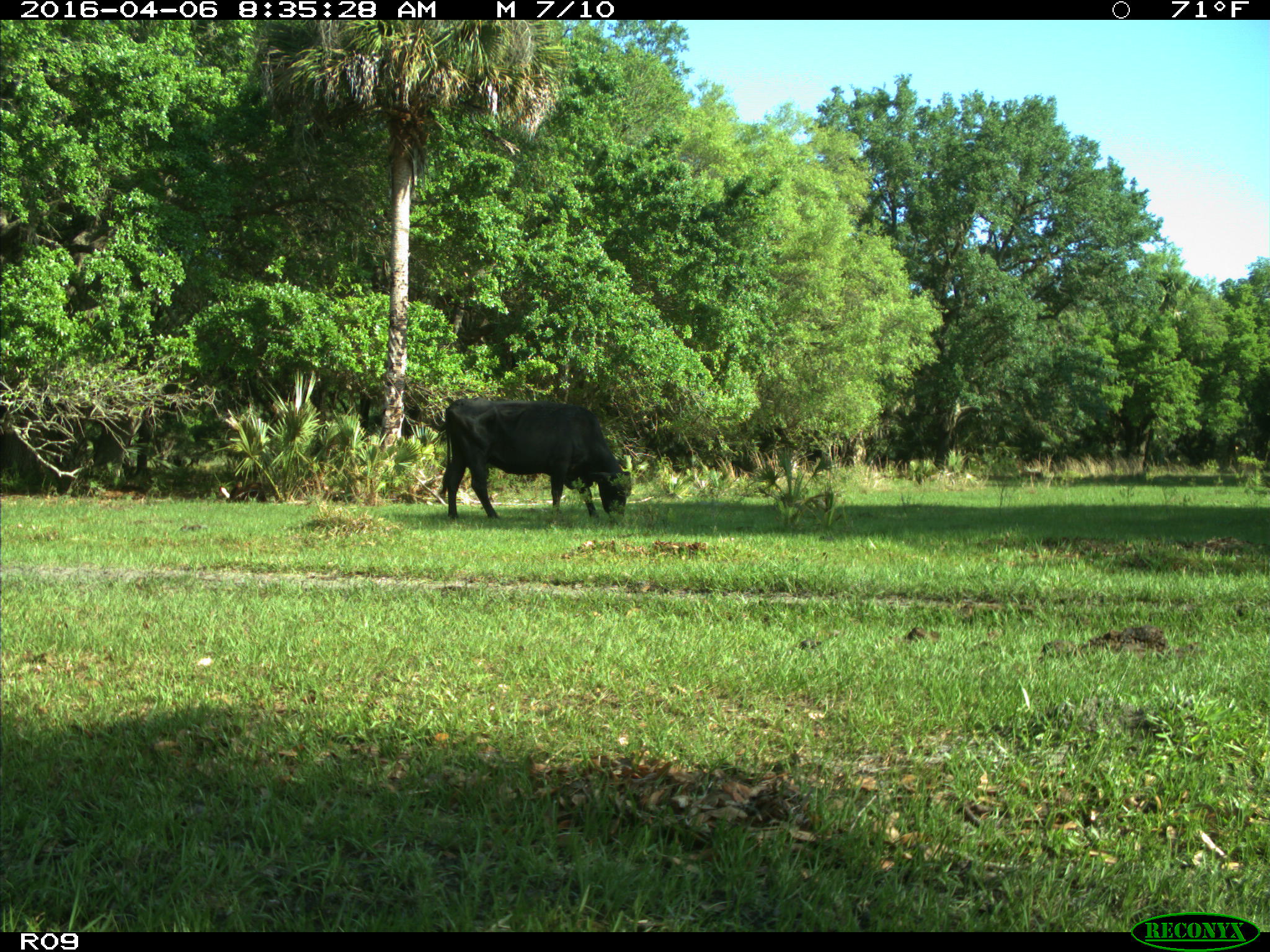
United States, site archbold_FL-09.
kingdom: Animalia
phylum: Chordata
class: Mammalia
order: Artiodactyla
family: Bovidae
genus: Bos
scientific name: Bos taurus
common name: domestic cow